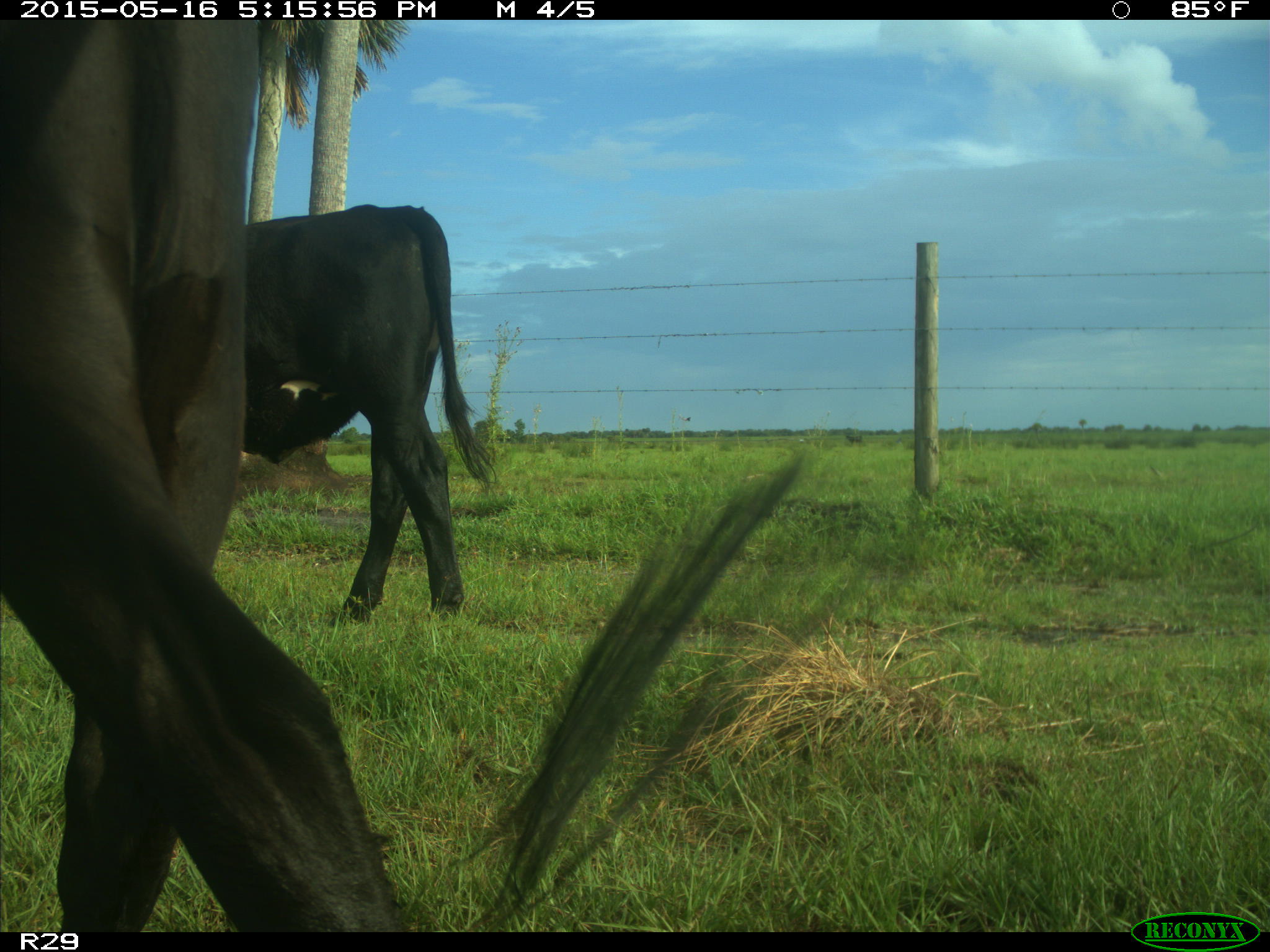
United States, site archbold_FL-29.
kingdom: Animalia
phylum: Chordata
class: Mammalia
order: Artiodactyla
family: Bovidae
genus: Bos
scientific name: Bos taurus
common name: domestic cow